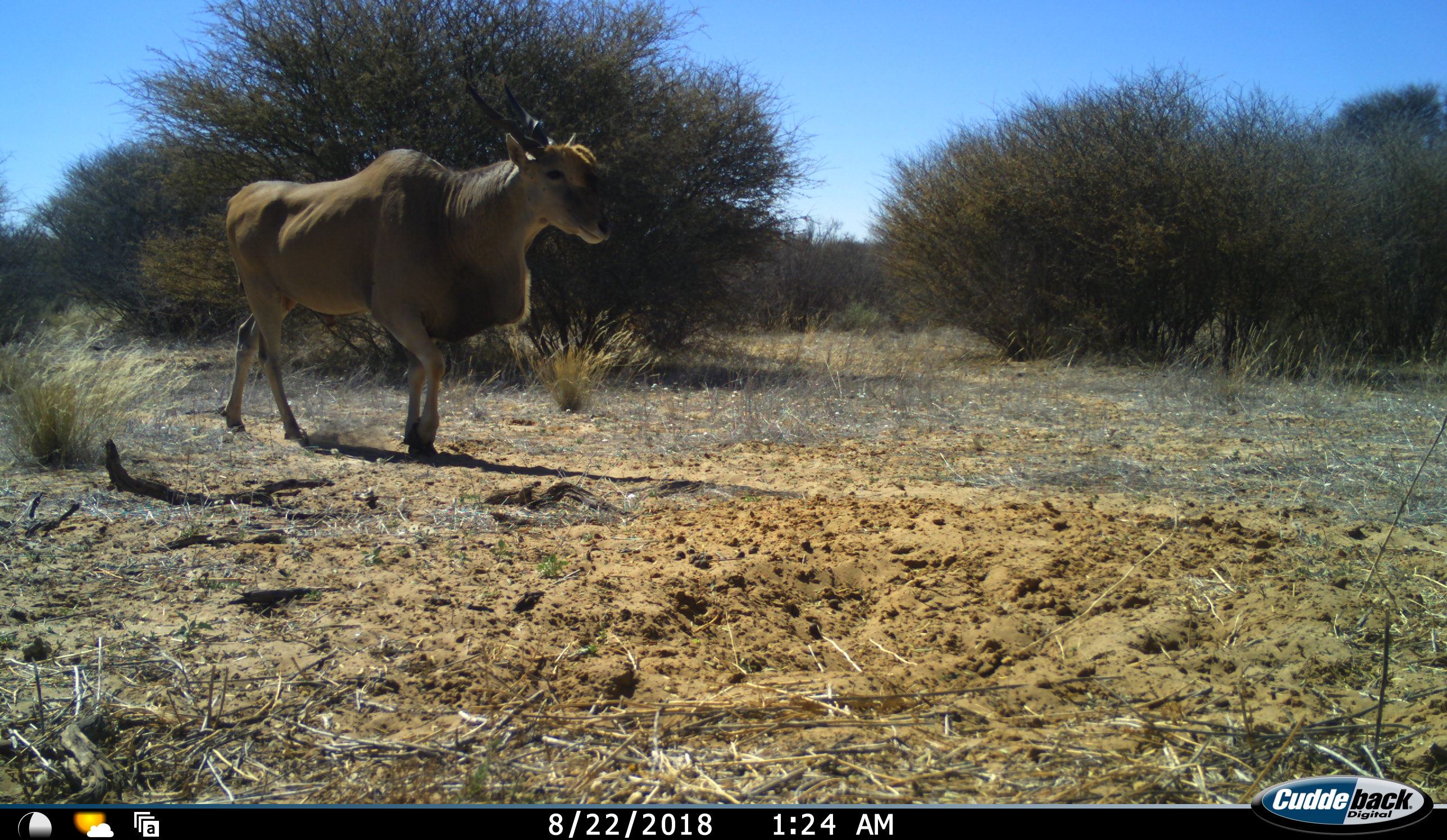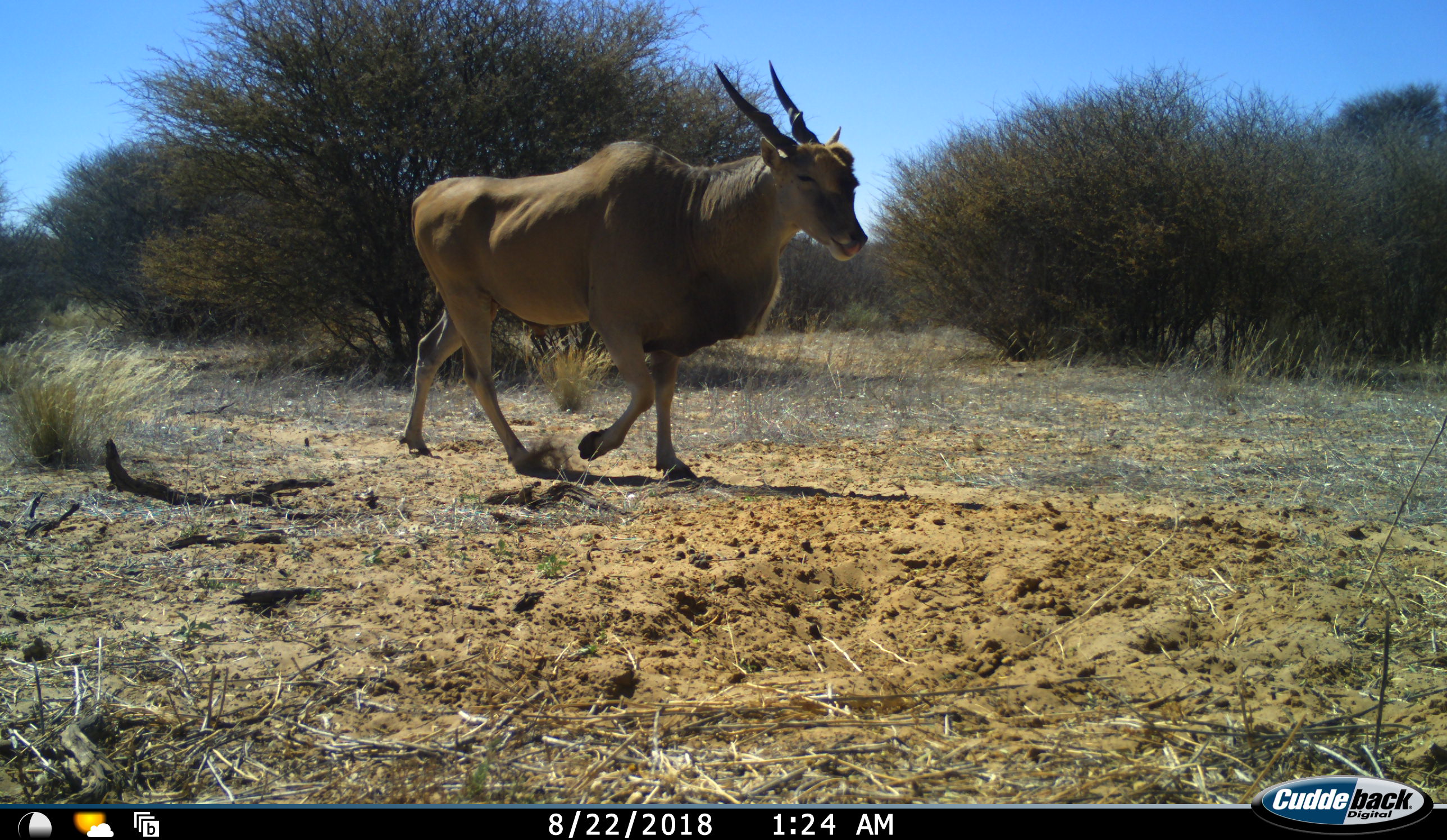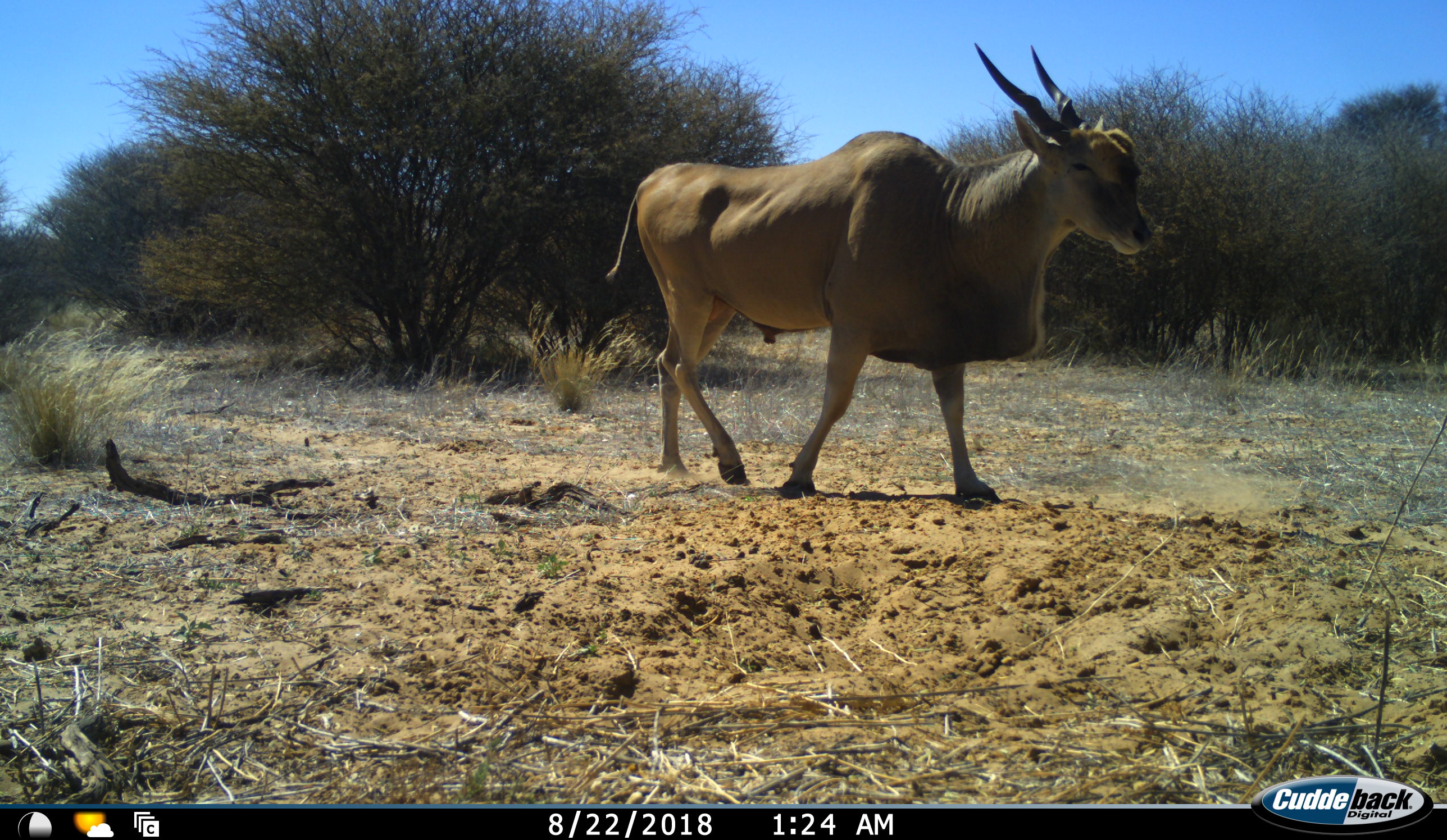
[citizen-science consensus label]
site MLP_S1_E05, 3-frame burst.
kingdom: Animalia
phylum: Chordata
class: Mammalia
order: Artiodactyla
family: Bovidae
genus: Tragelaphus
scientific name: Tragelaphus oryx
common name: eland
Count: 1.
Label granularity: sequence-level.